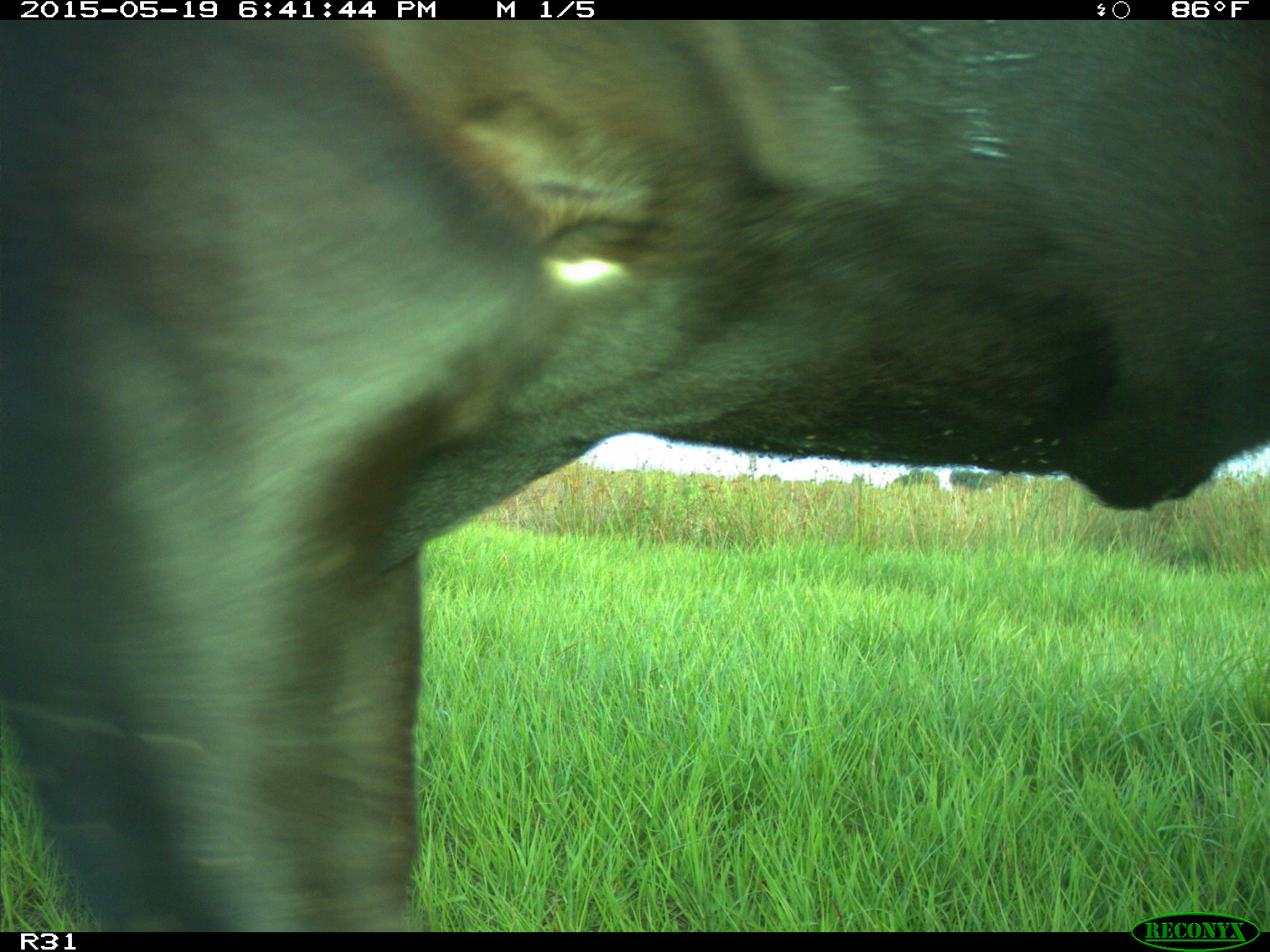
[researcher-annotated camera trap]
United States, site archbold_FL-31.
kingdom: Animalia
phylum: Chordata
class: Mammalia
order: Artiodactyla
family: Bovidae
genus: Bos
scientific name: Bos taurus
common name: domestic cow